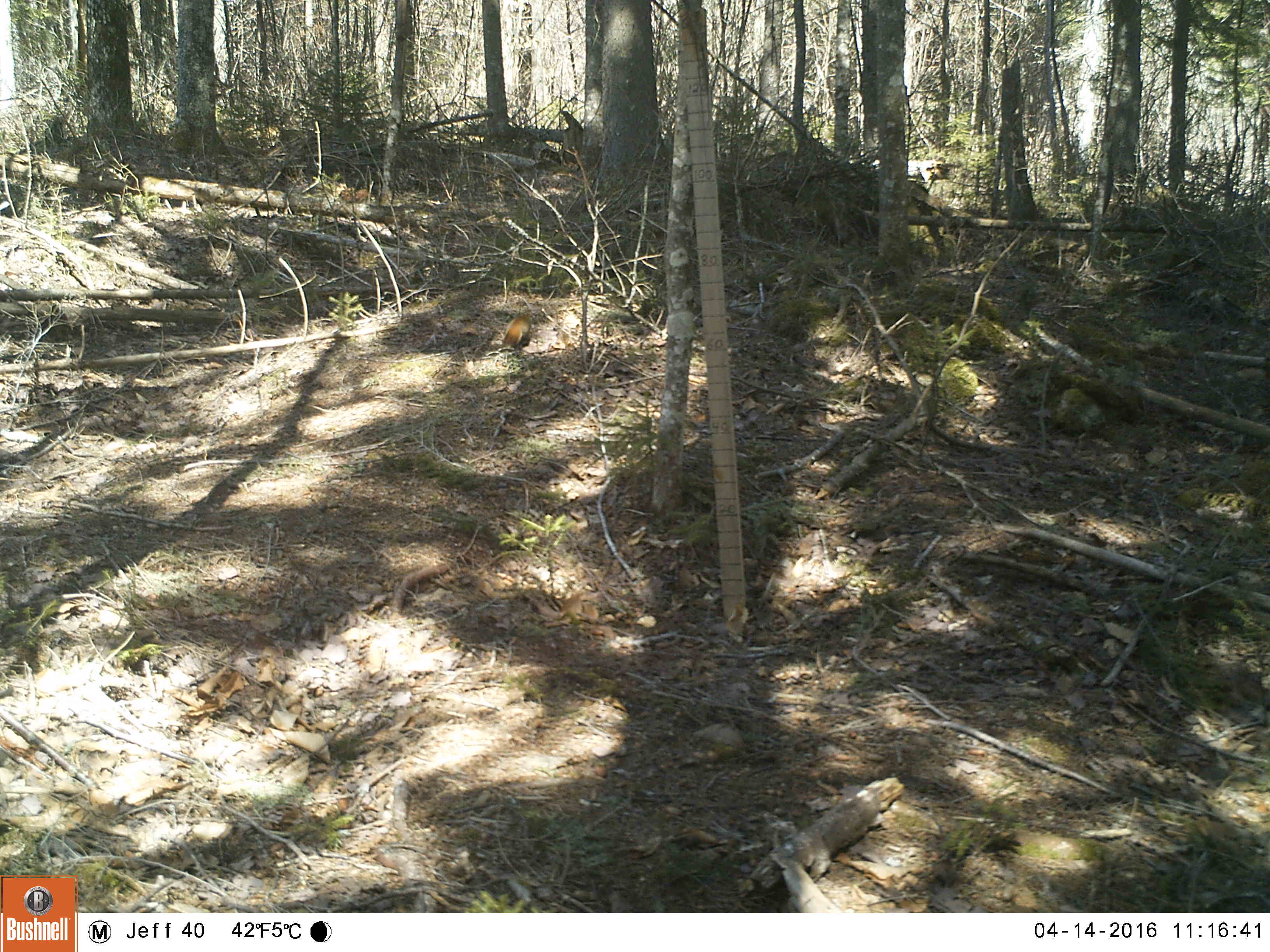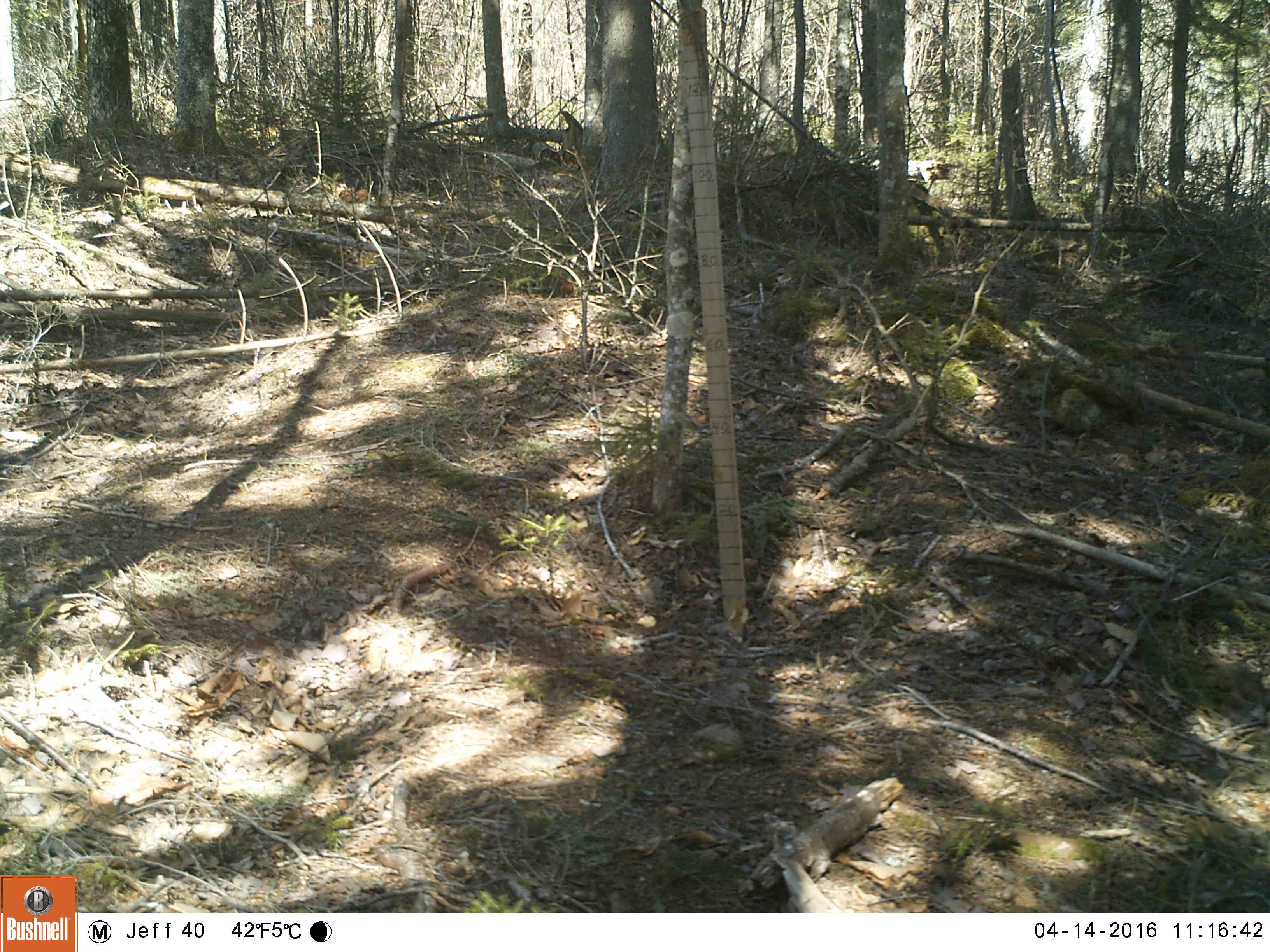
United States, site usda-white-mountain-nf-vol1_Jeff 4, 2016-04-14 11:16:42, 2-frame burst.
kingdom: Animalia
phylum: Chordata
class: Mammalia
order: Rodentia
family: Sciuridae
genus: Tamiasciurus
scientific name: Tamiasciurus hudsonicus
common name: red squirrel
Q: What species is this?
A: Red squirrel (Tamiasciurus hudsonicus).